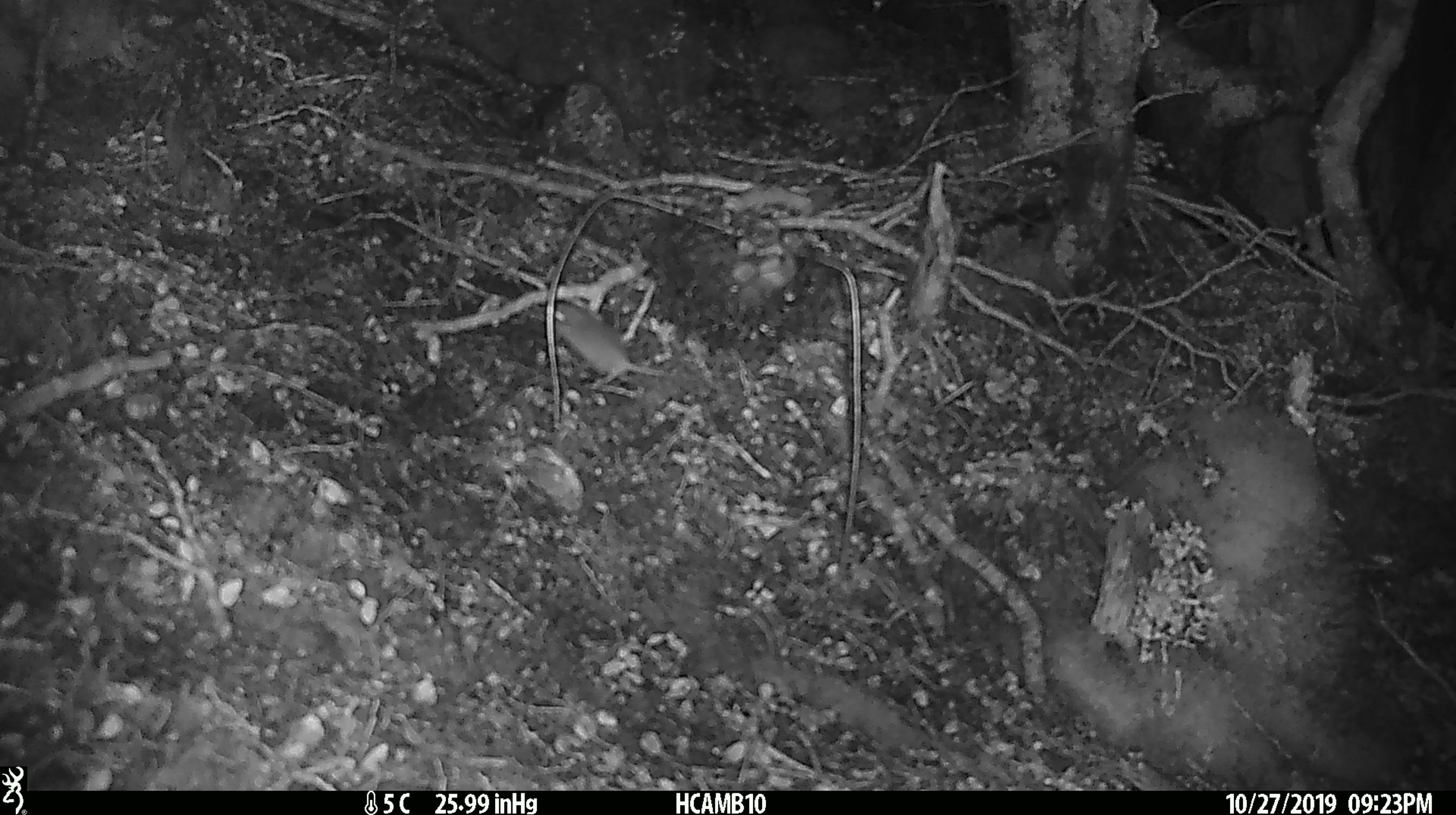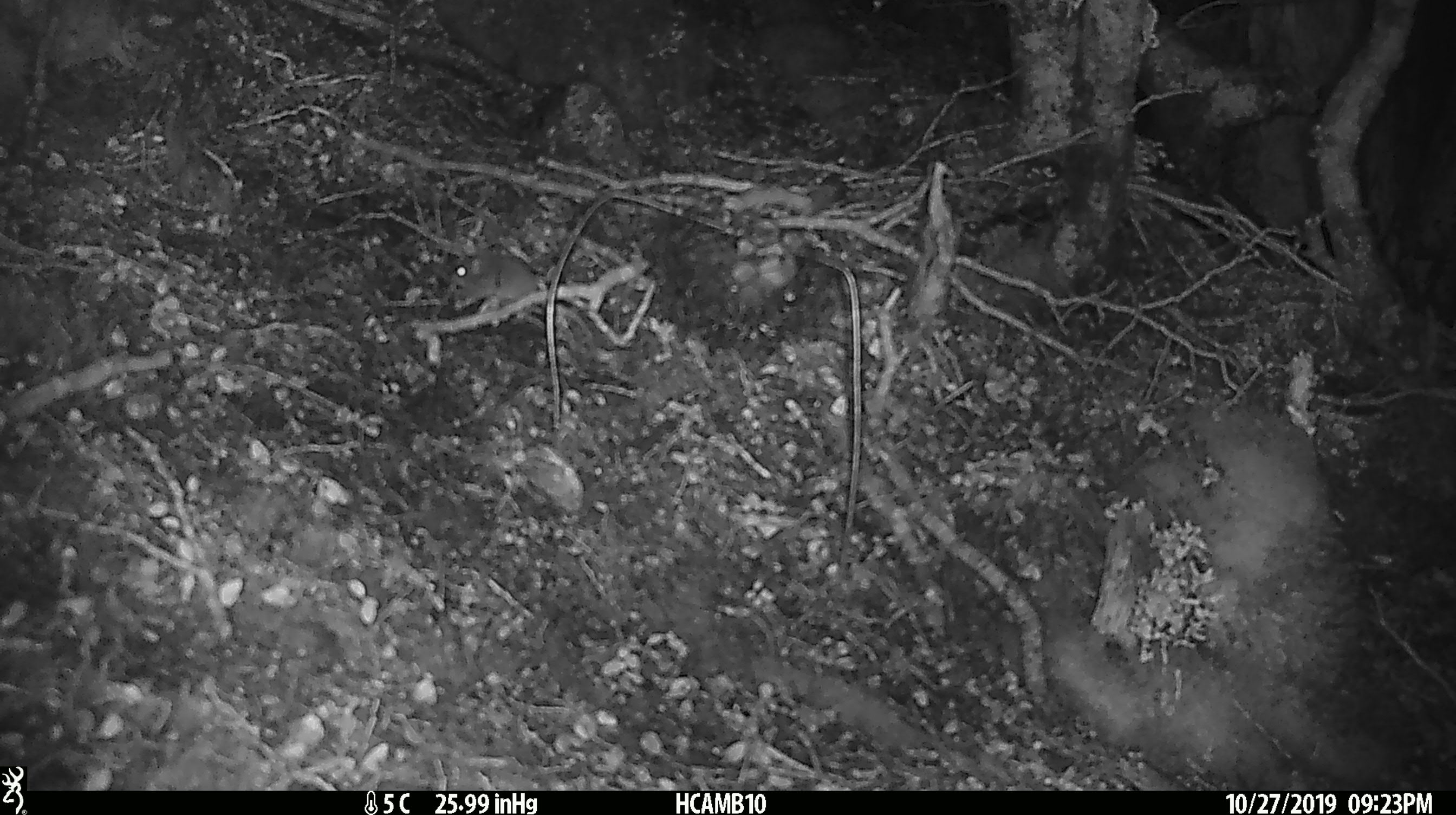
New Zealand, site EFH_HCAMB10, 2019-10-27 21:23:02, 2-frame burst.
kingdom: Animalia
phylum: Chordata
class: Mammalia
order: Rodentia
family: Muridae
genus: Mus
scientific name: Mus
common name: mouse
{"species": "mouse (Mus)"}